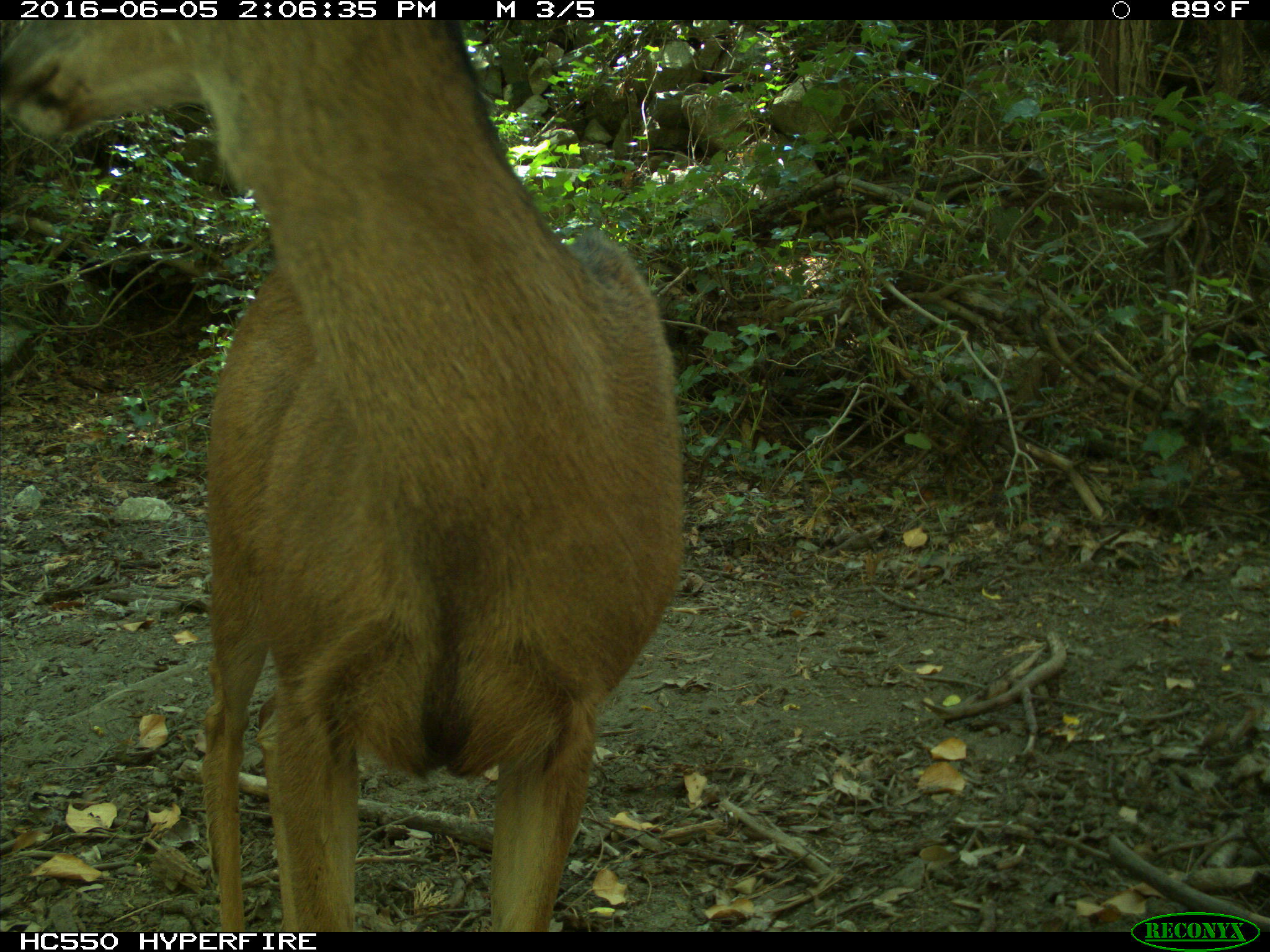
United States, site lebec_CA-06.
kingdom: Animalia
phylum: Chordata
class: Mammalia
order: Artiodactyla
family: Cervidae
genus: Odocoileus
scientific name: Odocoileus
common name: deer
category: unidentified deer